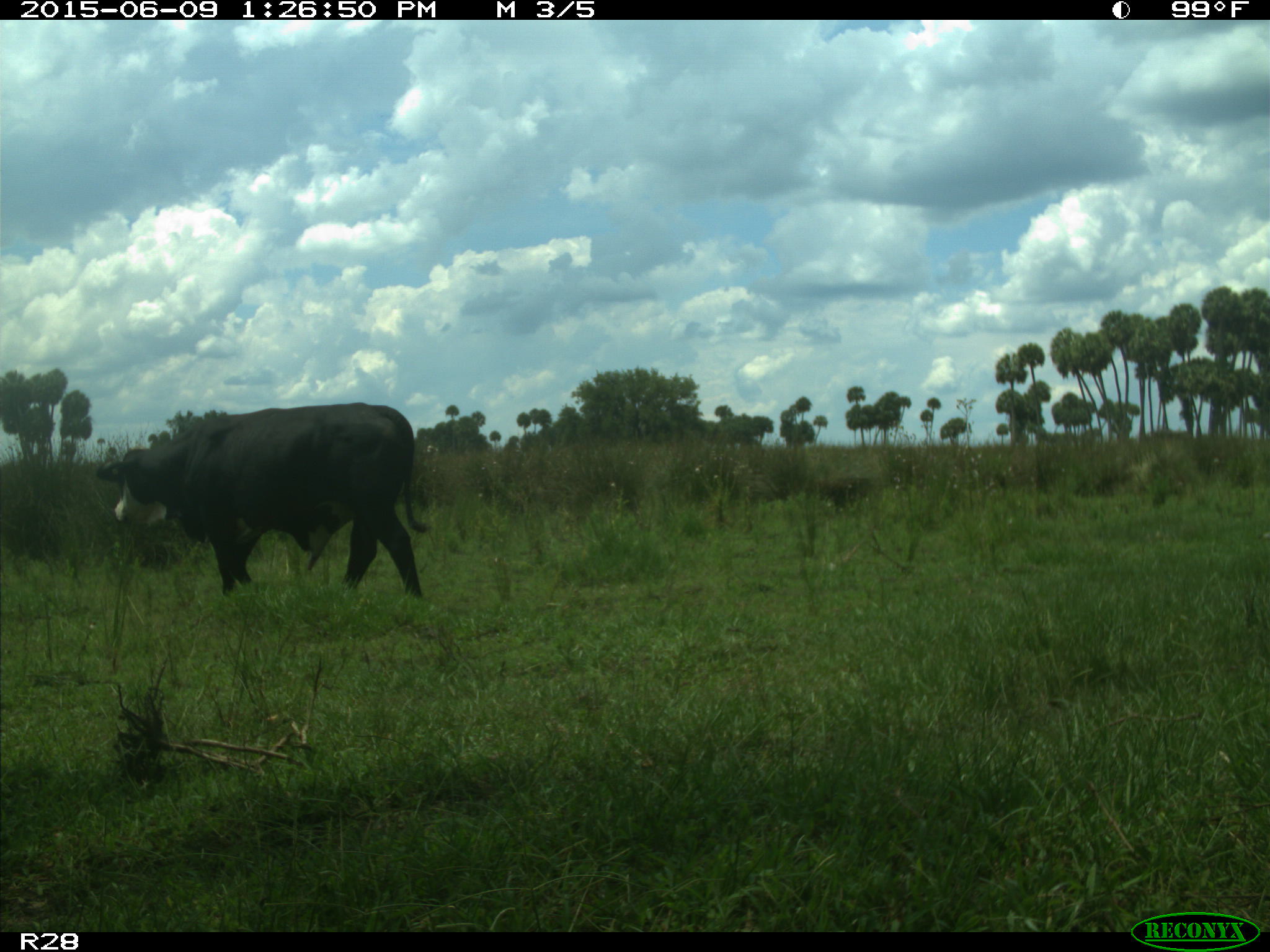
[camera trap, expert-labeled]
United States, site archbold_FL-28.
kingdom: Animalia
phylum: Chordata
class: Mammalia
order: Artiodactyla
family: Bovidae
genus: Bos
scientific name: Bos taurus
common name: domestic cow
Bos taurus (domestic cow).